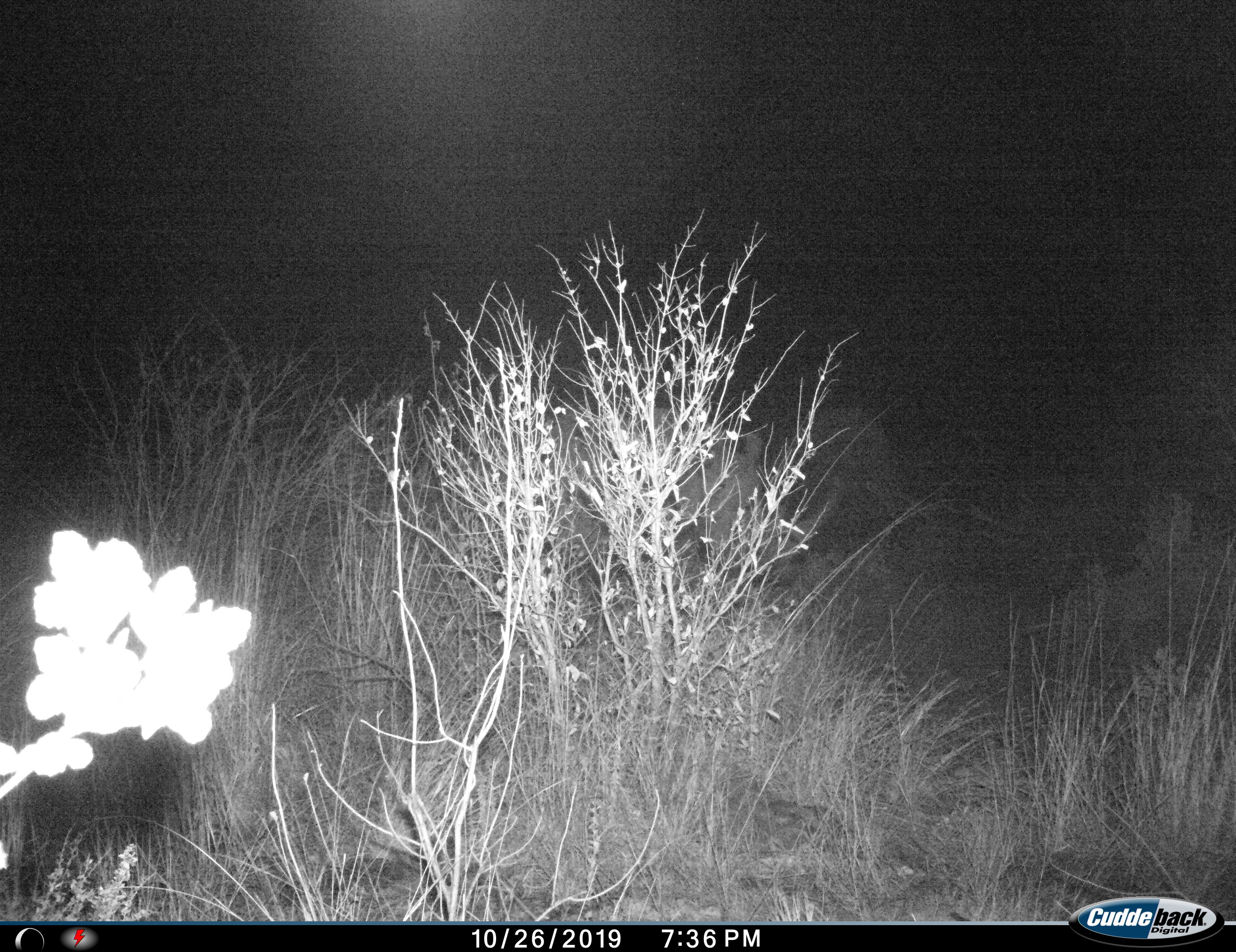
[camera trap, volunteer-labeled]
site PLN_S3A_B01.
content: unidentified animal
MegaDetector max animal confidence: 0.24